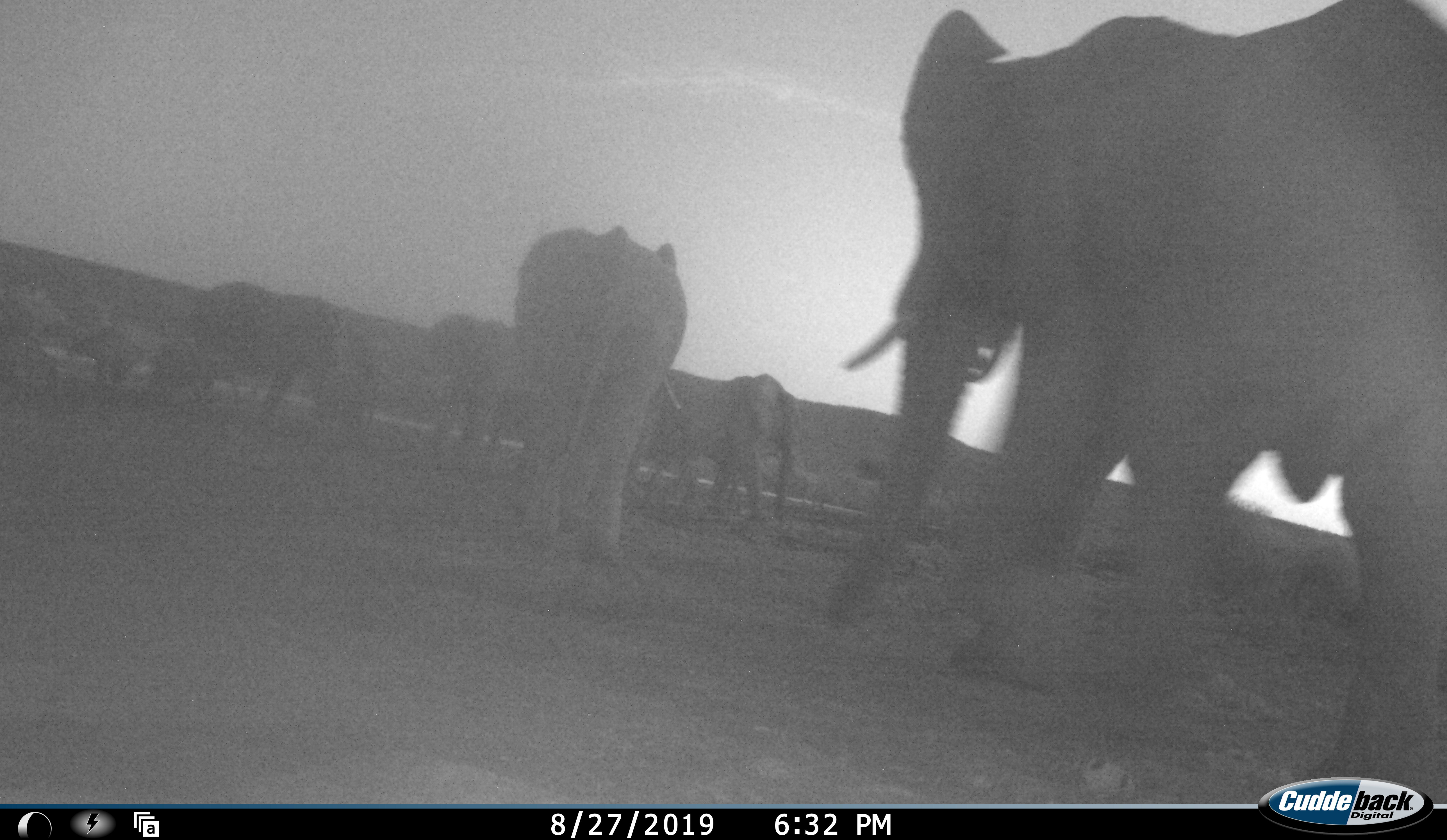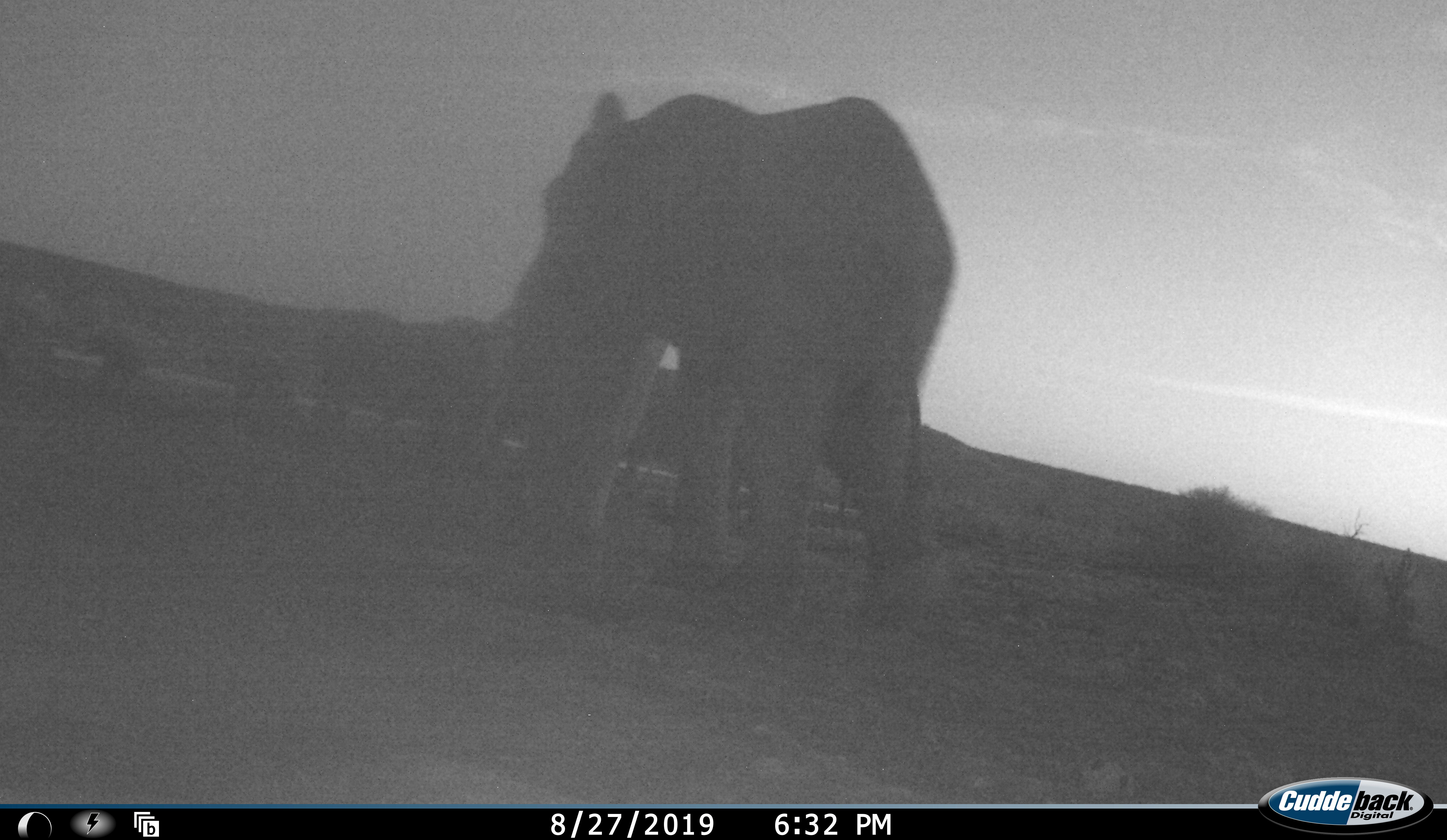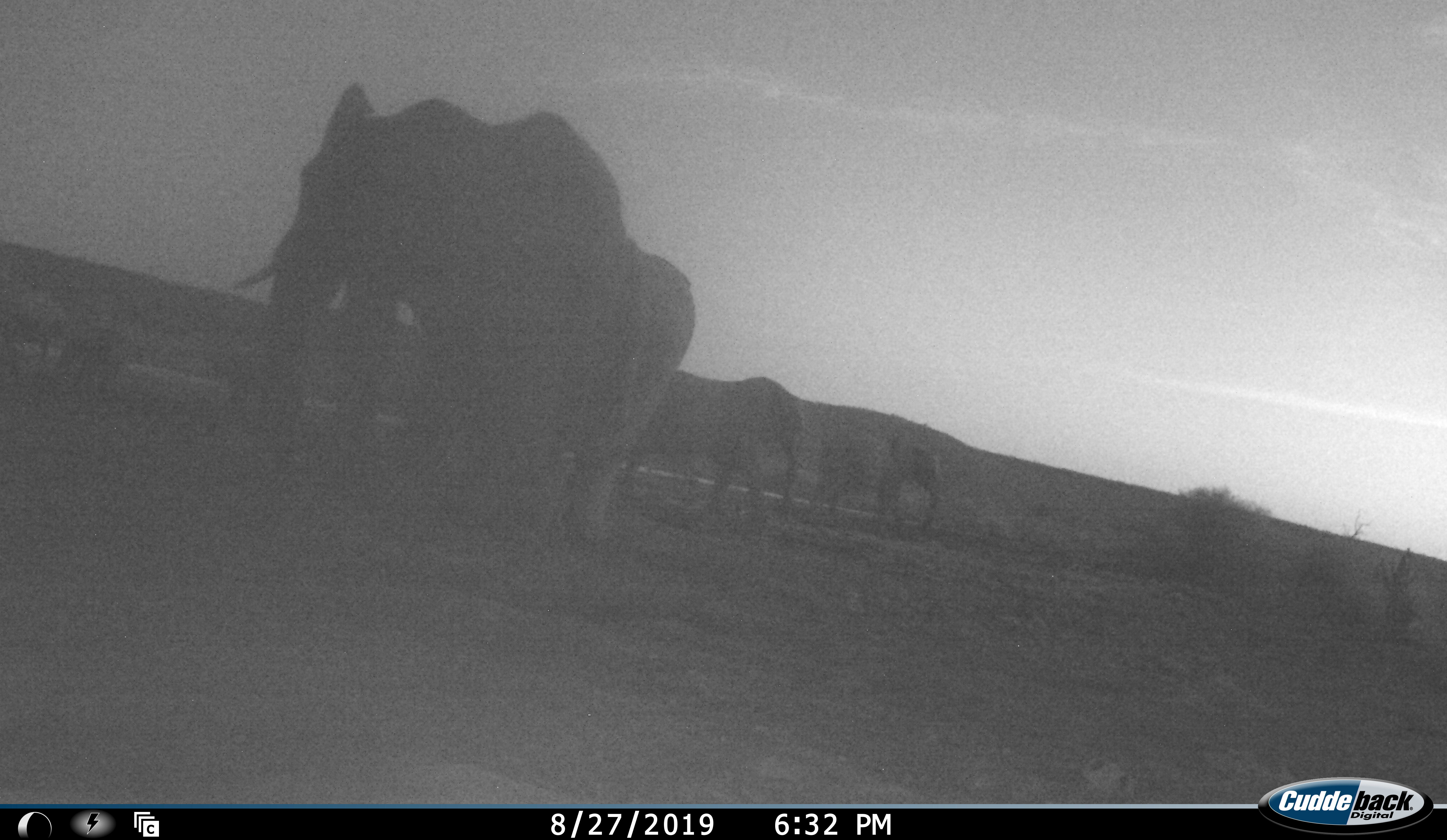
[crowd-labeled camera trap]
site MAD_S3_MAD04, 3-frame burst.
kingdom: Animalia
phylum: Chordata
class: Mammalia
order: Proboscidea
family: Elephantidae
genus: Loxodonta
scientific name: Loxodonta africana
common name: african bush elephant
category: elephant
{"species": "elephant (african bush elephant) (Loxodonta africana)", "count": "8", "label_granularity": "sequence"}